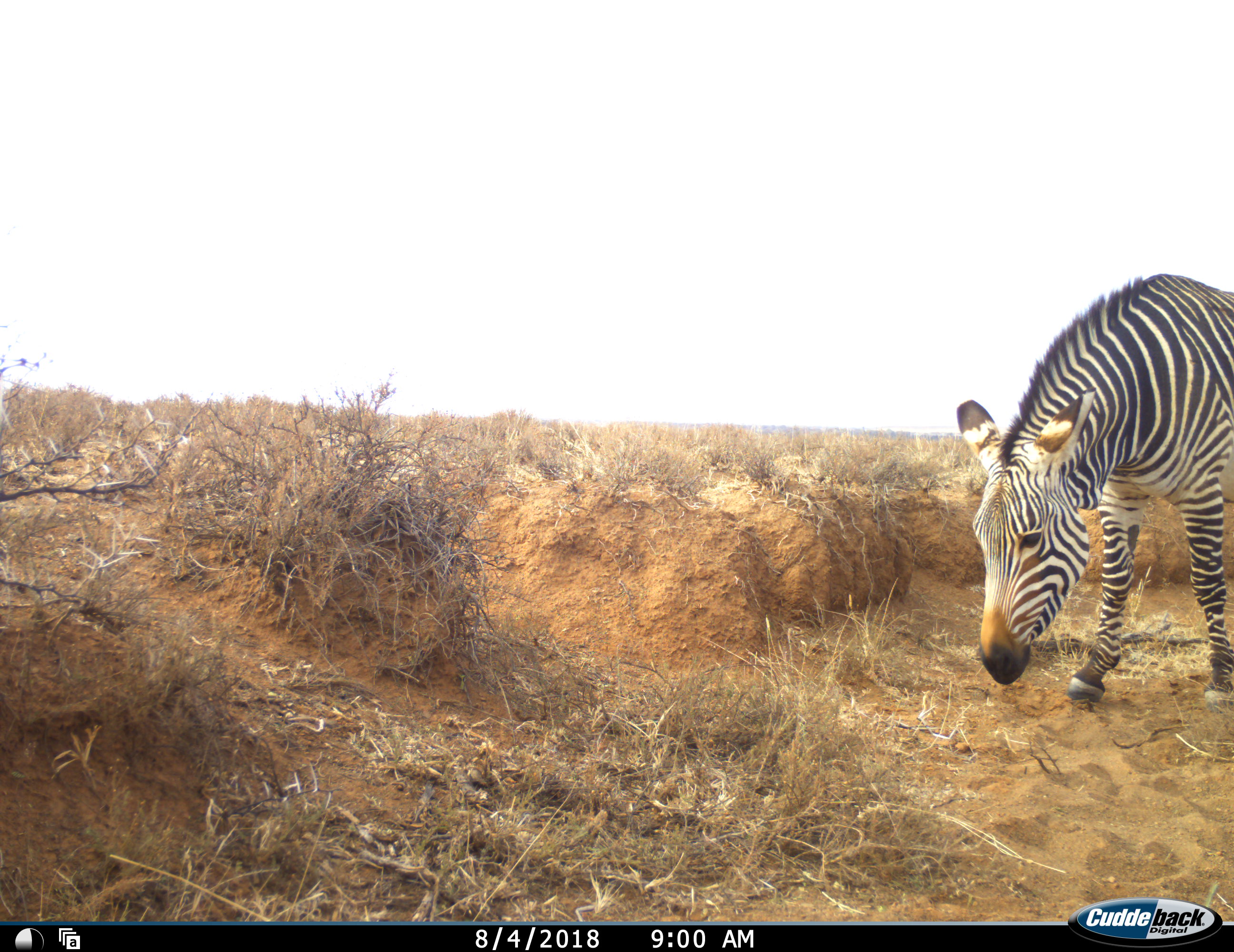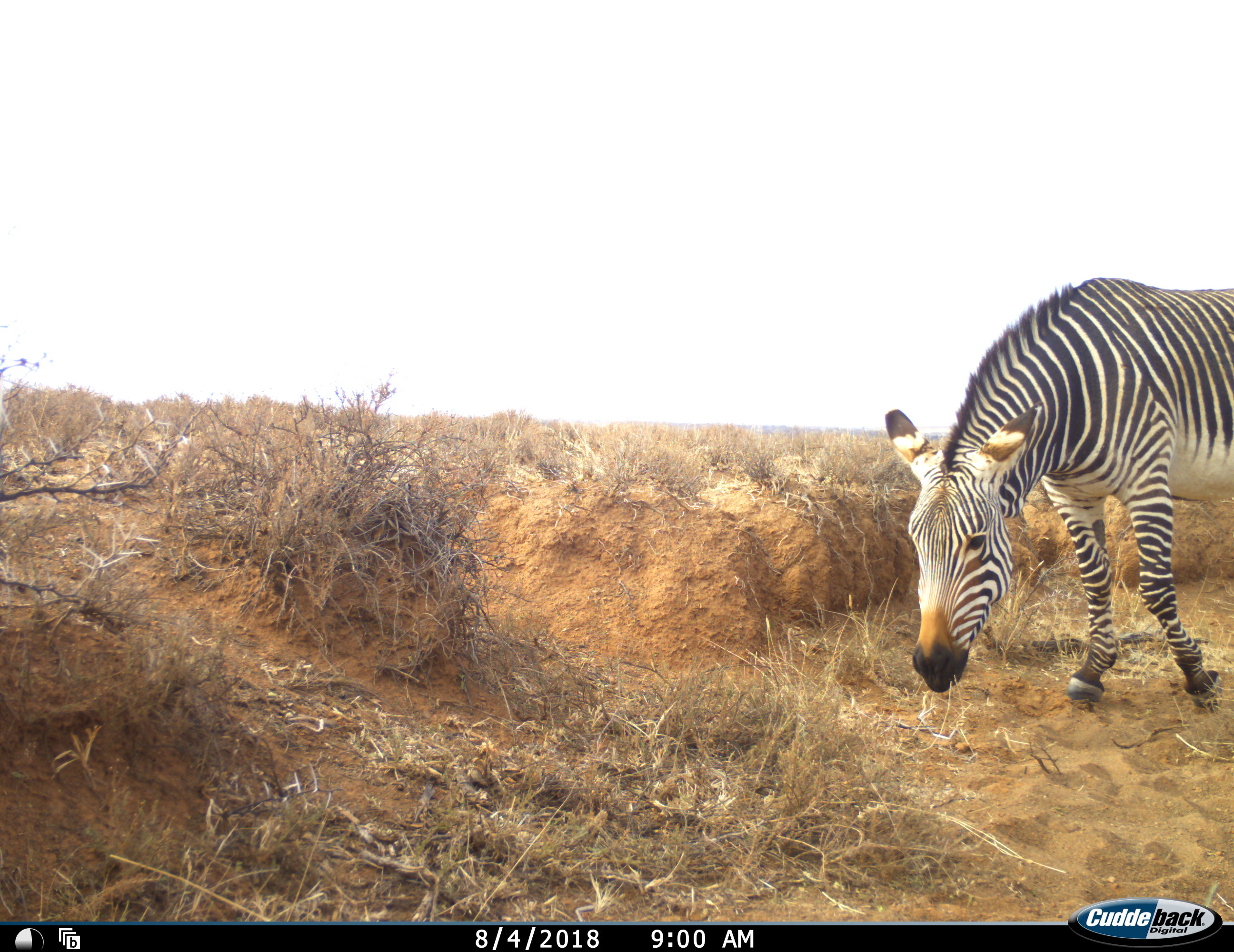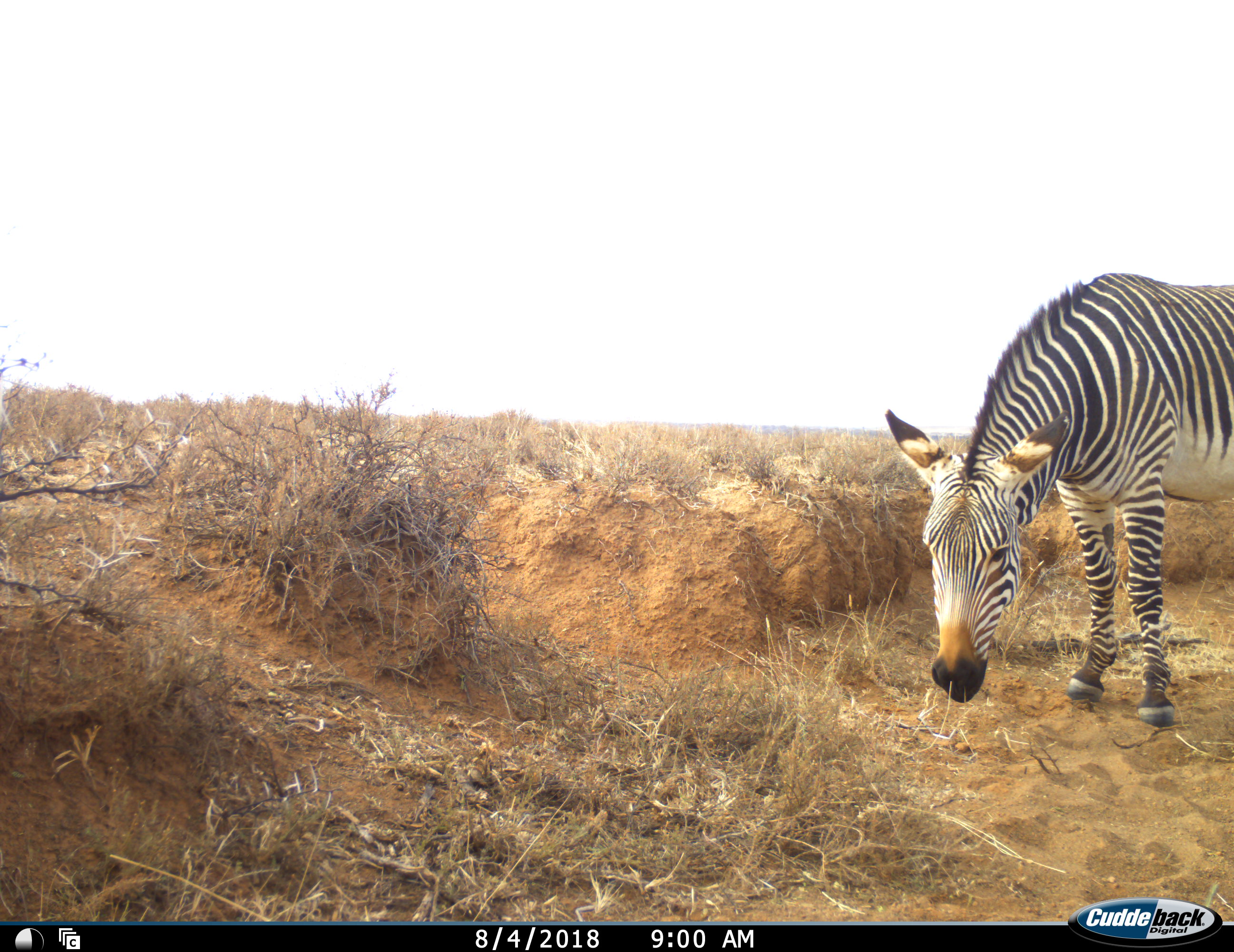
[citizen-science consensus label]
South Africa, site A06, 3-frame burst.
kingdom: Animalia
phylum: Chordata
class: Mammalia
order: Perissodactyla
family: Equidae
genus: Equus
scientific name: Equus zebra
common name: mountain zebra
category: zebramountain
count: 1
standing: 50%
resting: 0%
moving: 30%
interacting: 0%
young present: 0%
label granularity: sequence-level